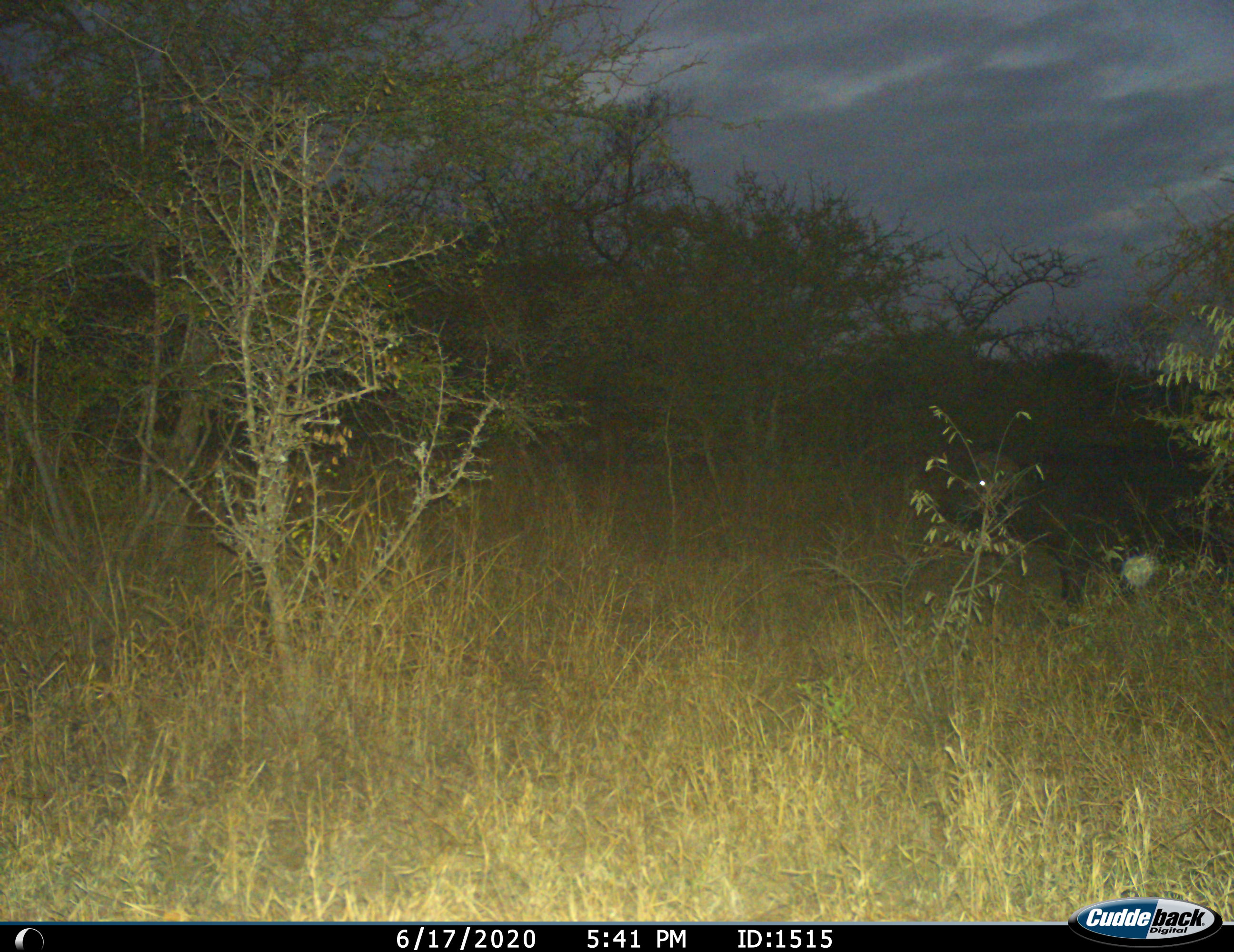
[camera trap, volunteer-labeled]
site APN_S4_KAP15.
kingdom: Animalia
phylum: Chordata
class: Mammalia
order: Artiodactyla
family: Bovidae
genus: Syncerus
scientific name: Syncerus caffer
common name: african buffalo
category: buffalo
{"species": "buffalo (african buffalo) (Syncerus caffer)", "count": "1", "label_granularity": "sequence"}